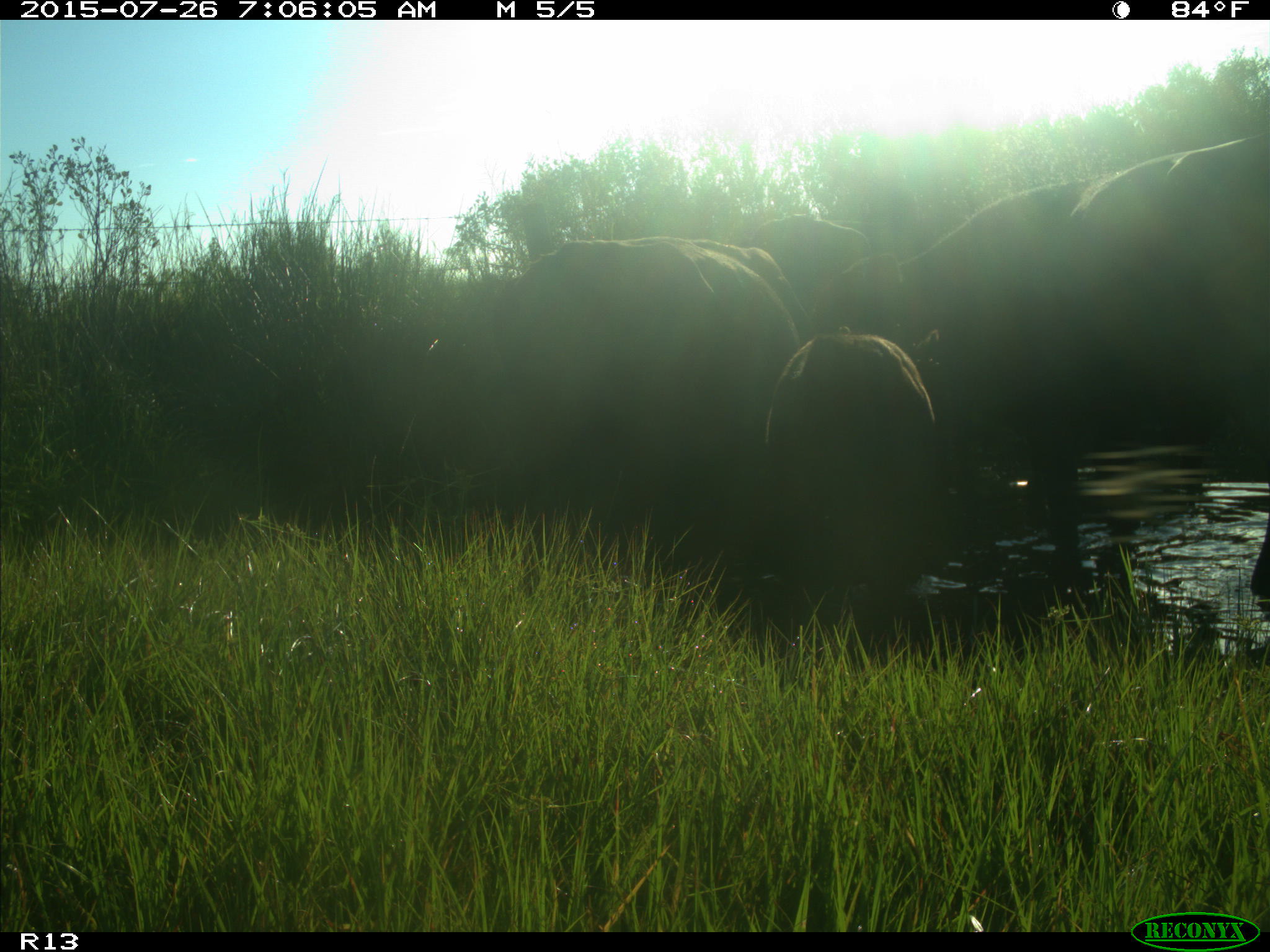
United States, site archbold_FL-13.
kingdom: Animalia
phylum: Chordata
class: Mammalia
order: Artiodactyla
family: Bovidae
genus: Bos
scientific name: Bos taurus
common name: domestic cow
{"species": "Bos taurus (domestic cow)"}